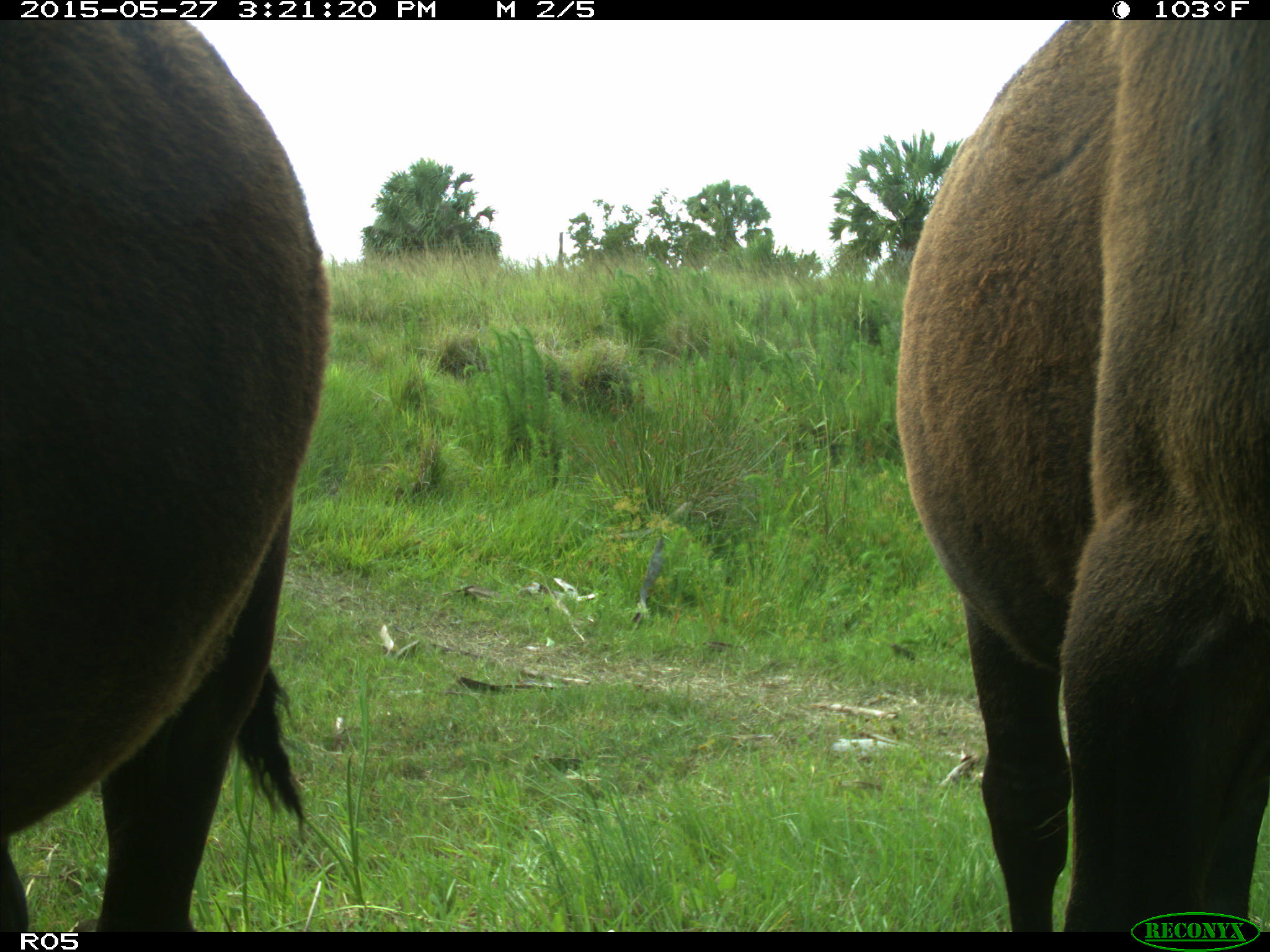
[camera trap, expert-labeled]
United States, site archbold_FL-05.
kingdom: Animalia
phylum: Chordata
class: Mammalia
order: Artiodactyla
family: Bovidae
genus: Bos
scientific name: Bos taurus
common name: domestic cow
Bos taurus (domestic cow).